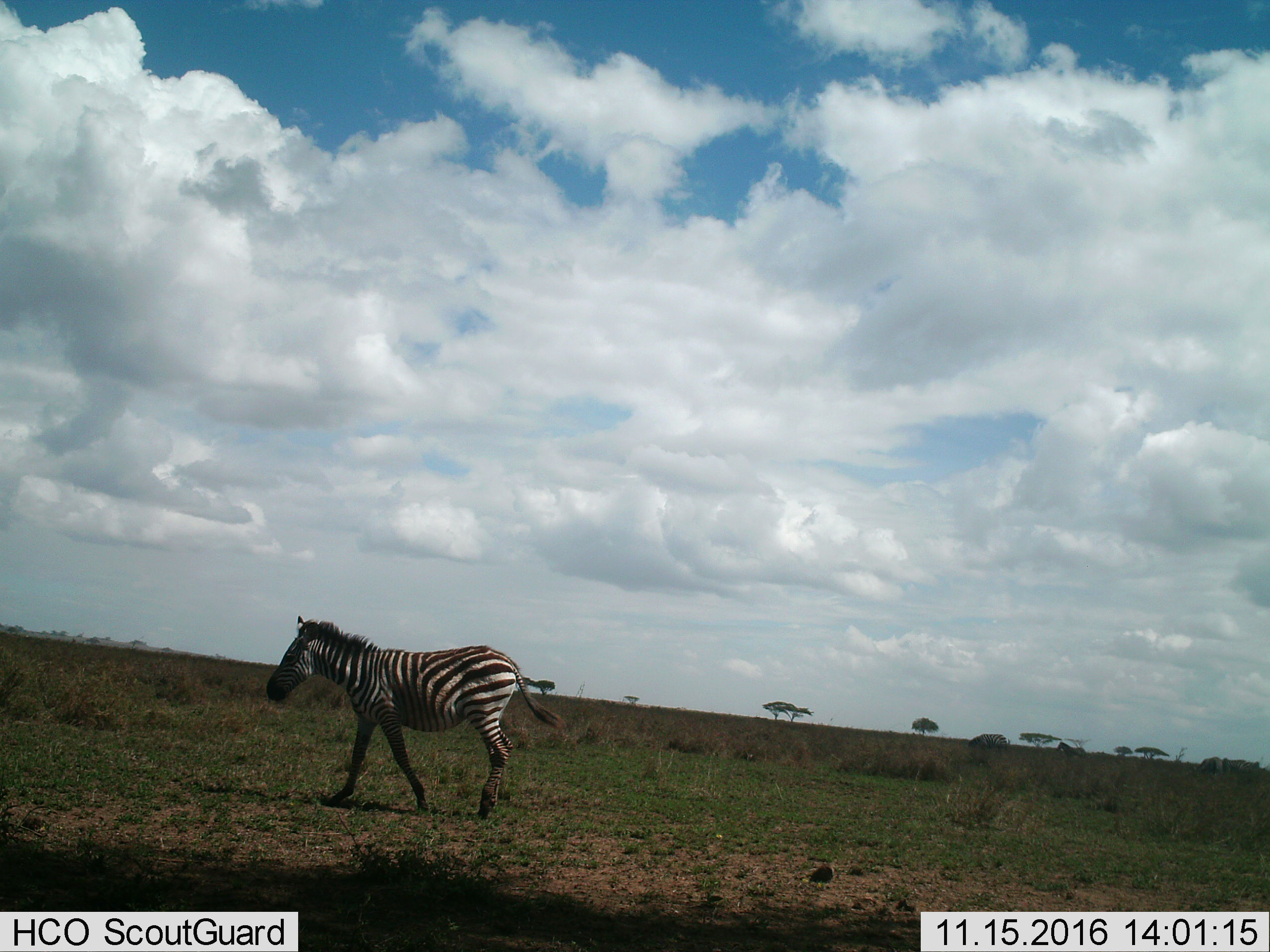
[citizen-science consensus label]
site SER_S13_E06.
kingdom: Animalia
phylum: Chordata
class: Mammalia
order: Perissodactyla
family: Equidae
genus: Equus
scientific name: Equus quagga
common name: plains zebra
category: zebraplains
Zebraplains (plains zebra) (Equus quagga), count 1. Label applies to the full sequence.